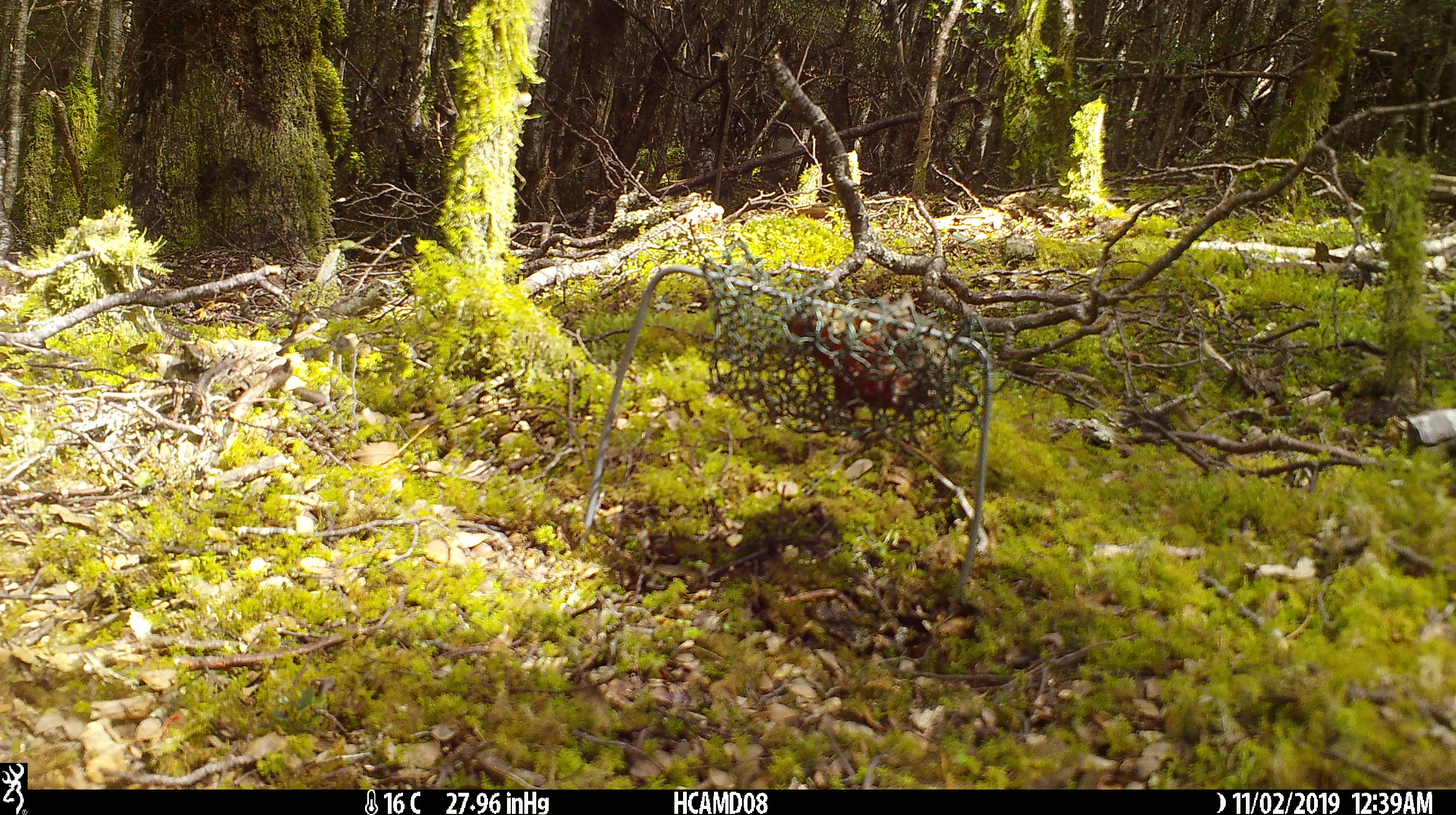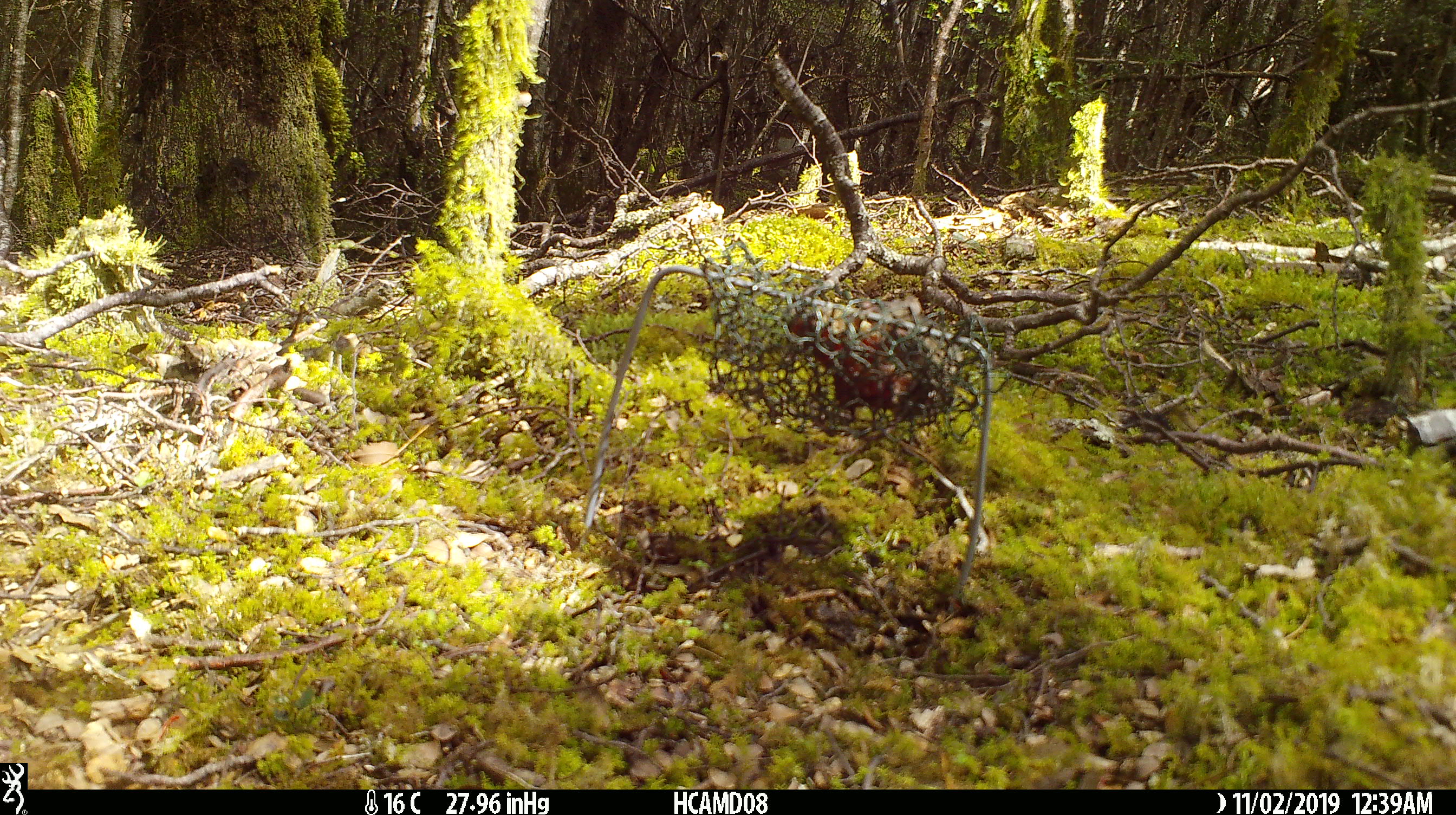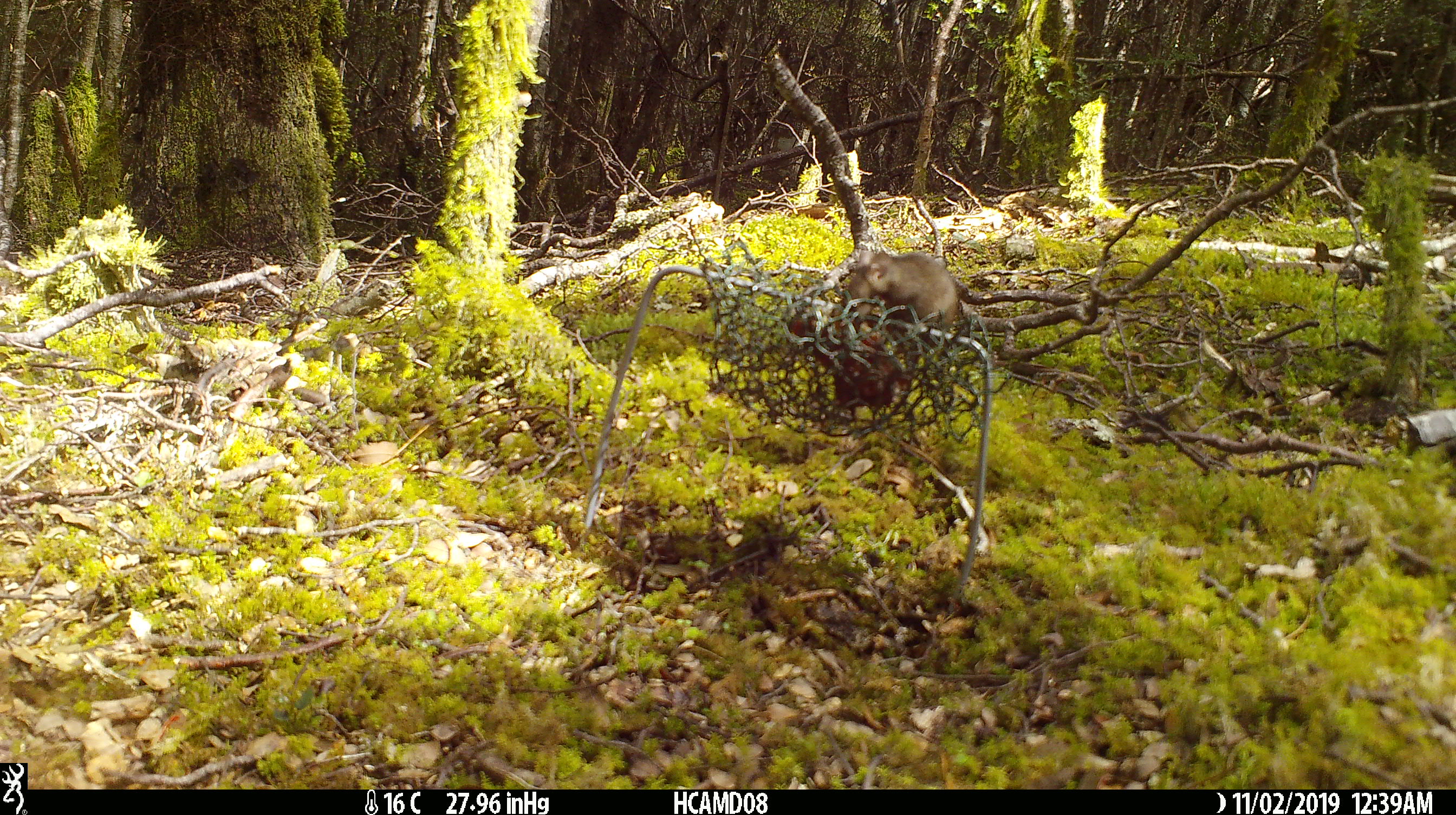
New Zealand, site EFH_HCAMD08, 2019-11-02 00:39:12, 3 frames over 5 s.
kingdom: Animalia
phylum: Chordata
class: Mammalia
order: Rodentia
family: Muridae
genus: Mus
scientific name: Mus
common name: mouse